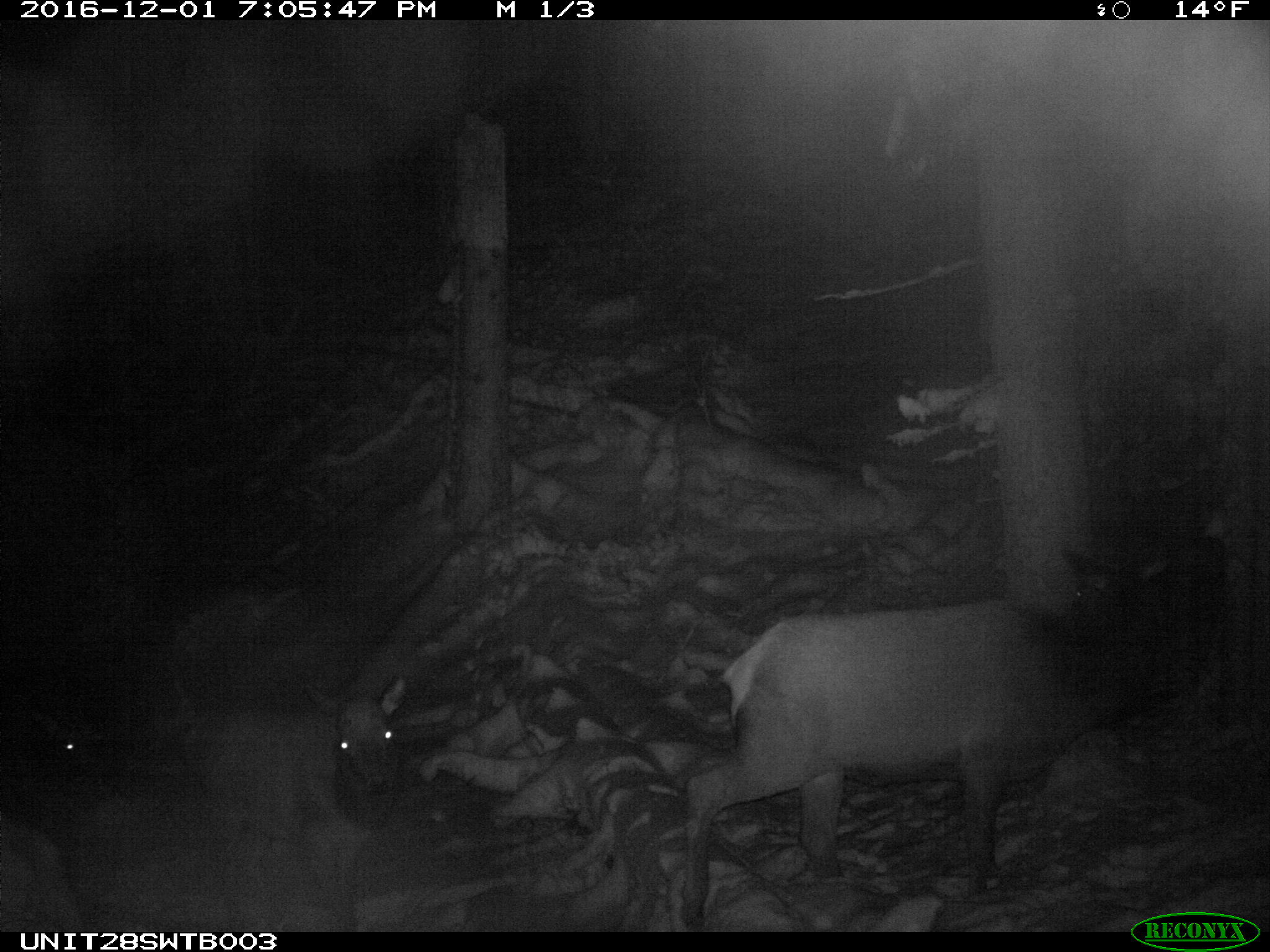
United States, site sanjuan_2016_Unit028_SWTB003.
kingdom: Animalia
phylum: Chordata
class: Mammalia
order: Artiodactyla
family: Cervidae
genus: Cervus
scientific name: Cervus elaphus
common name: red deer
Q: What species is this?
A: Cervus elaphus (red deer).